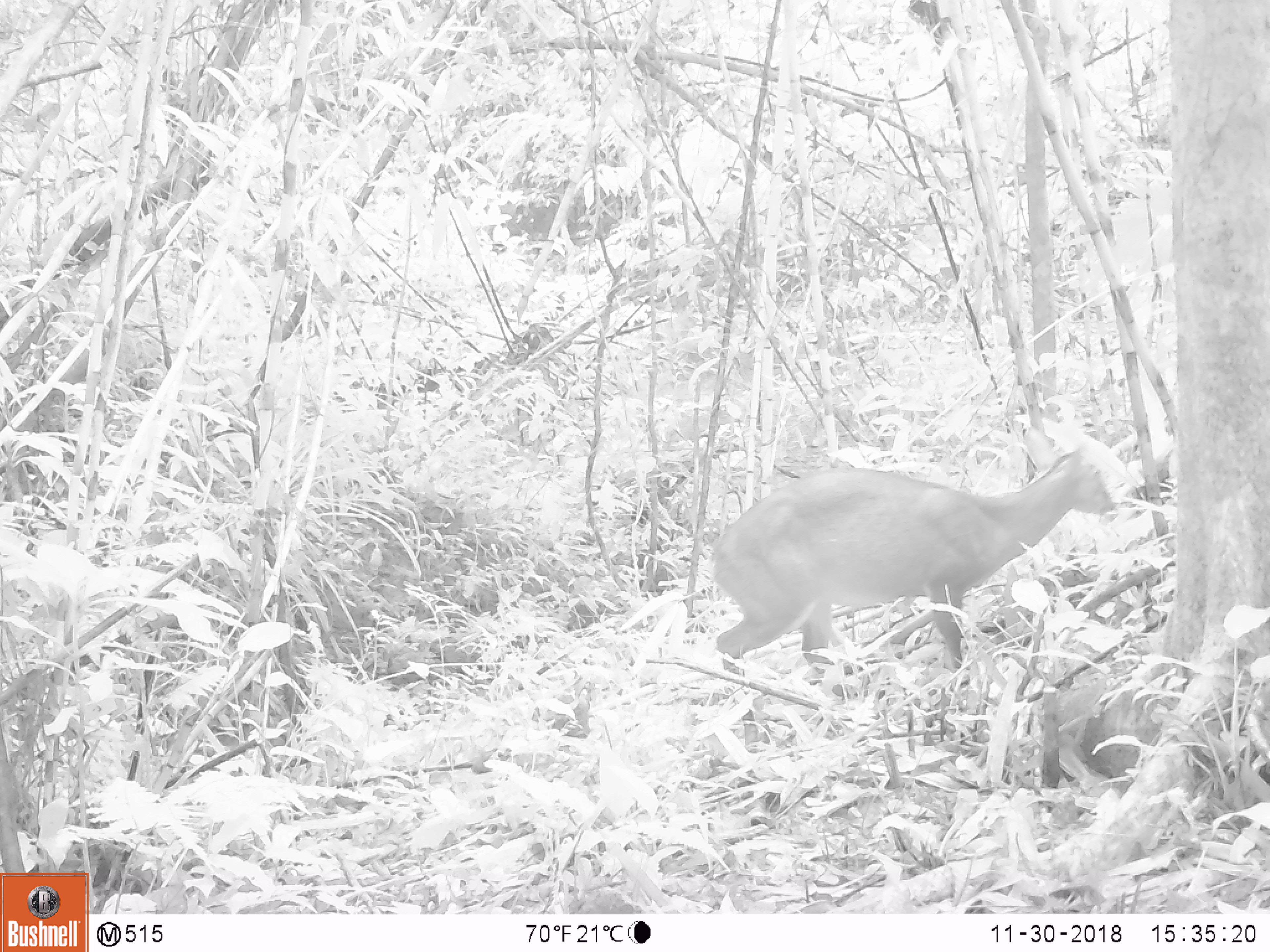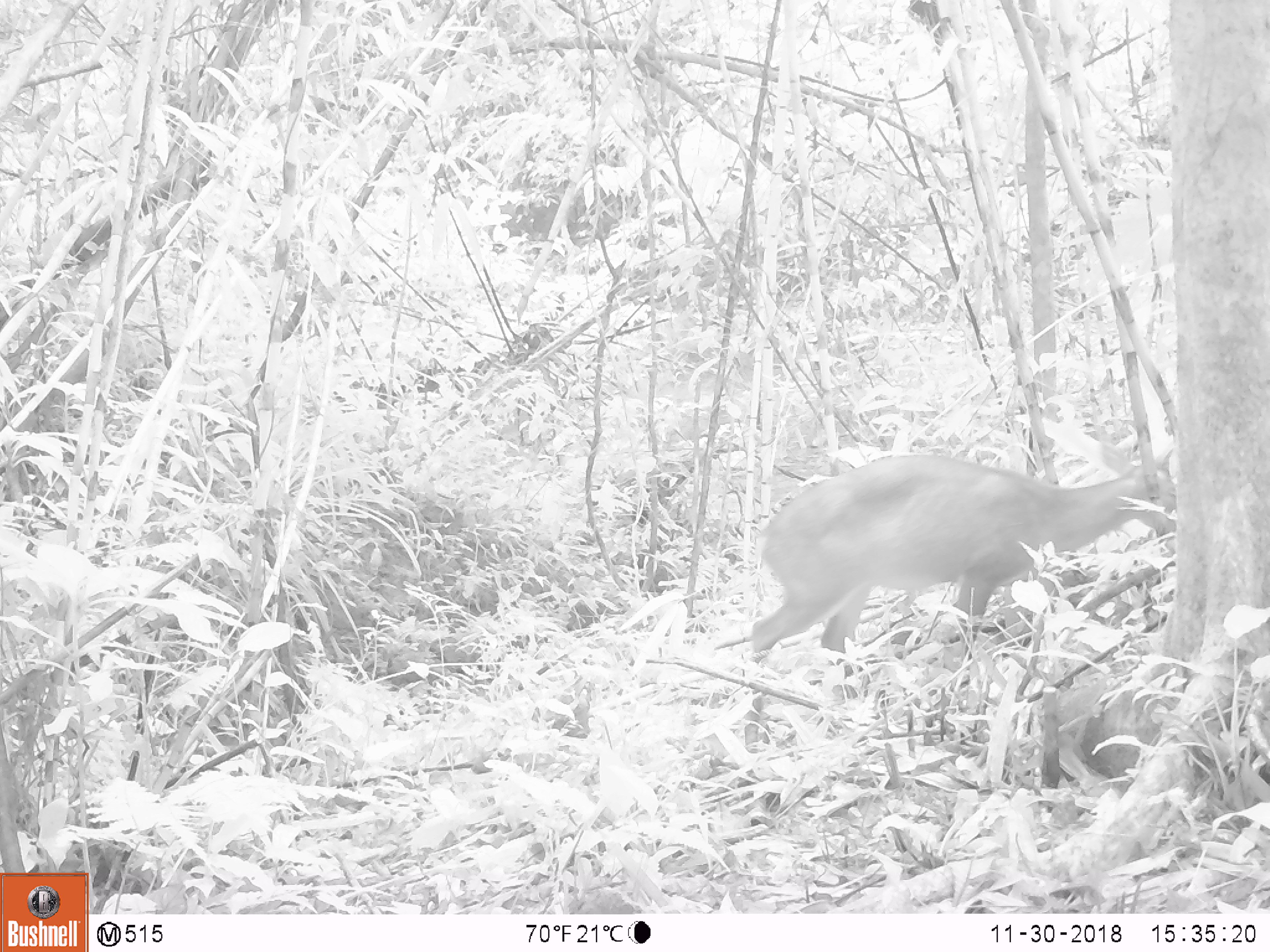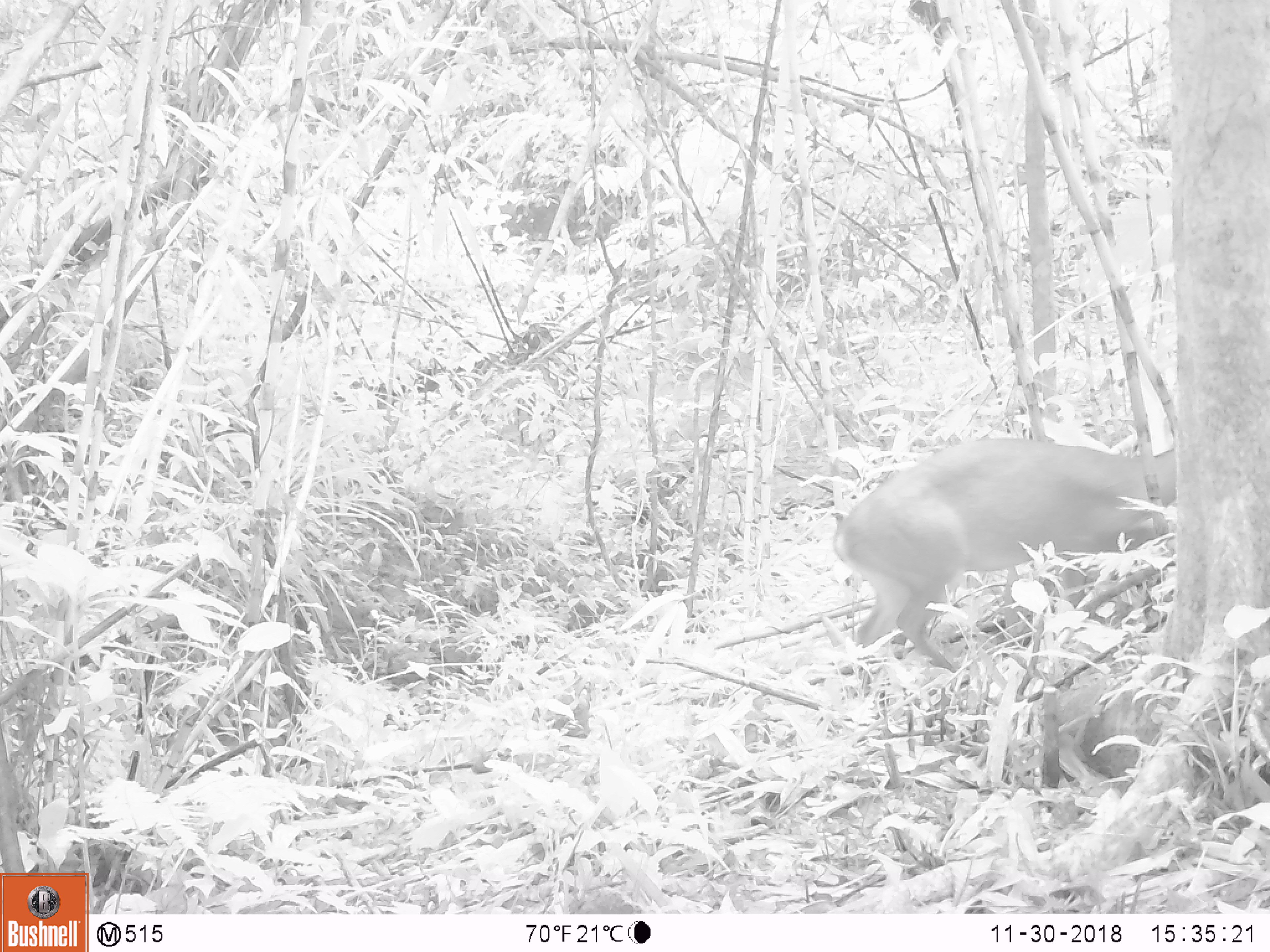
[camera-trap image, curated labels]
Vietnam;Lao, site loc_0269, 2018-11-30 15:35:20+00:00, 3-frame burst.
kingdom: Animalia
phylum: Chordata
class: Mammalia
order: Artiodactyla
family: Cervidae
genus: Muntiacus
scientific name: Muntiacus vuquangensis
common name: large-antlered muntjac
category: large antlered muntjac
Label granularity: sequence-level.